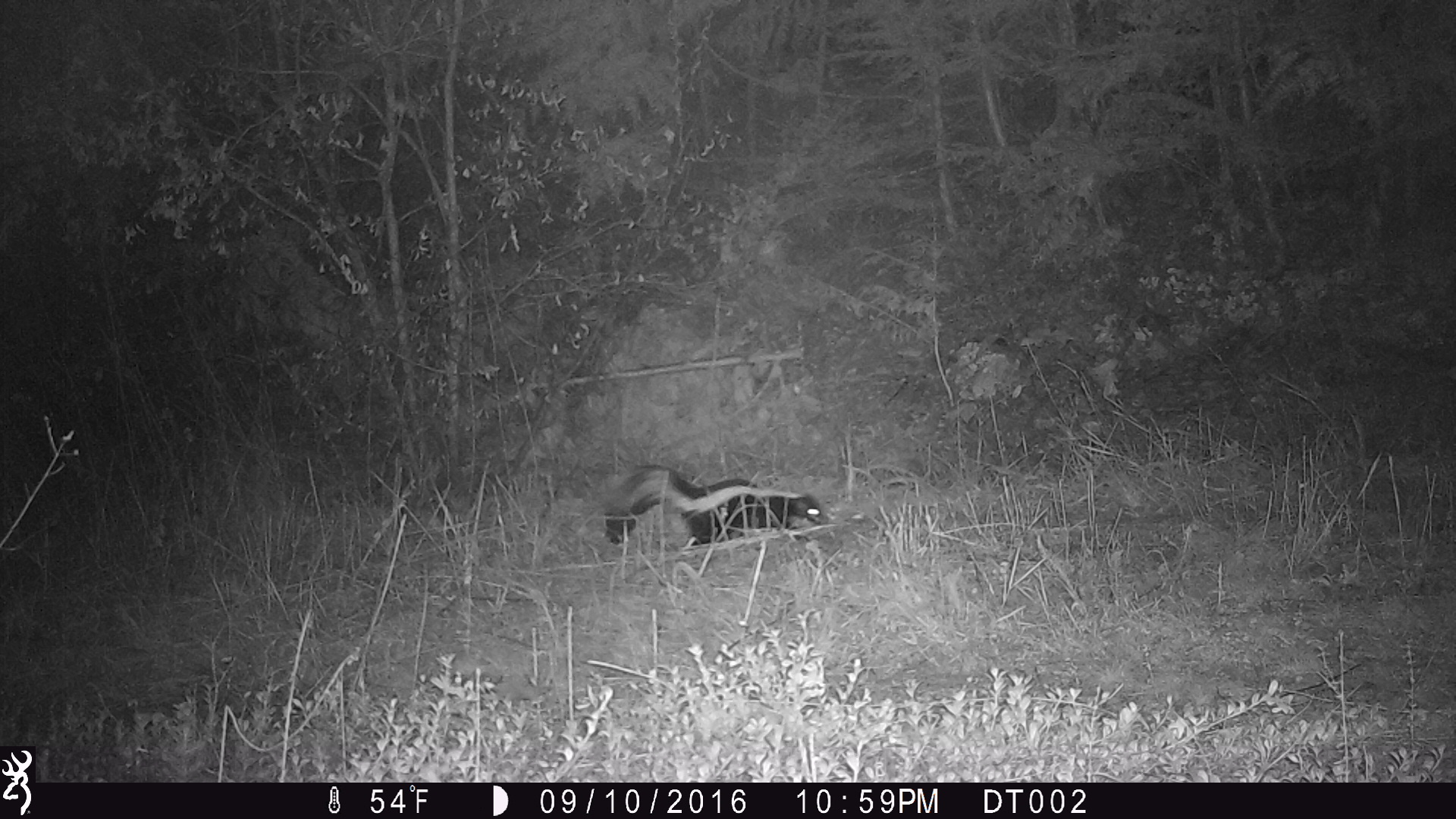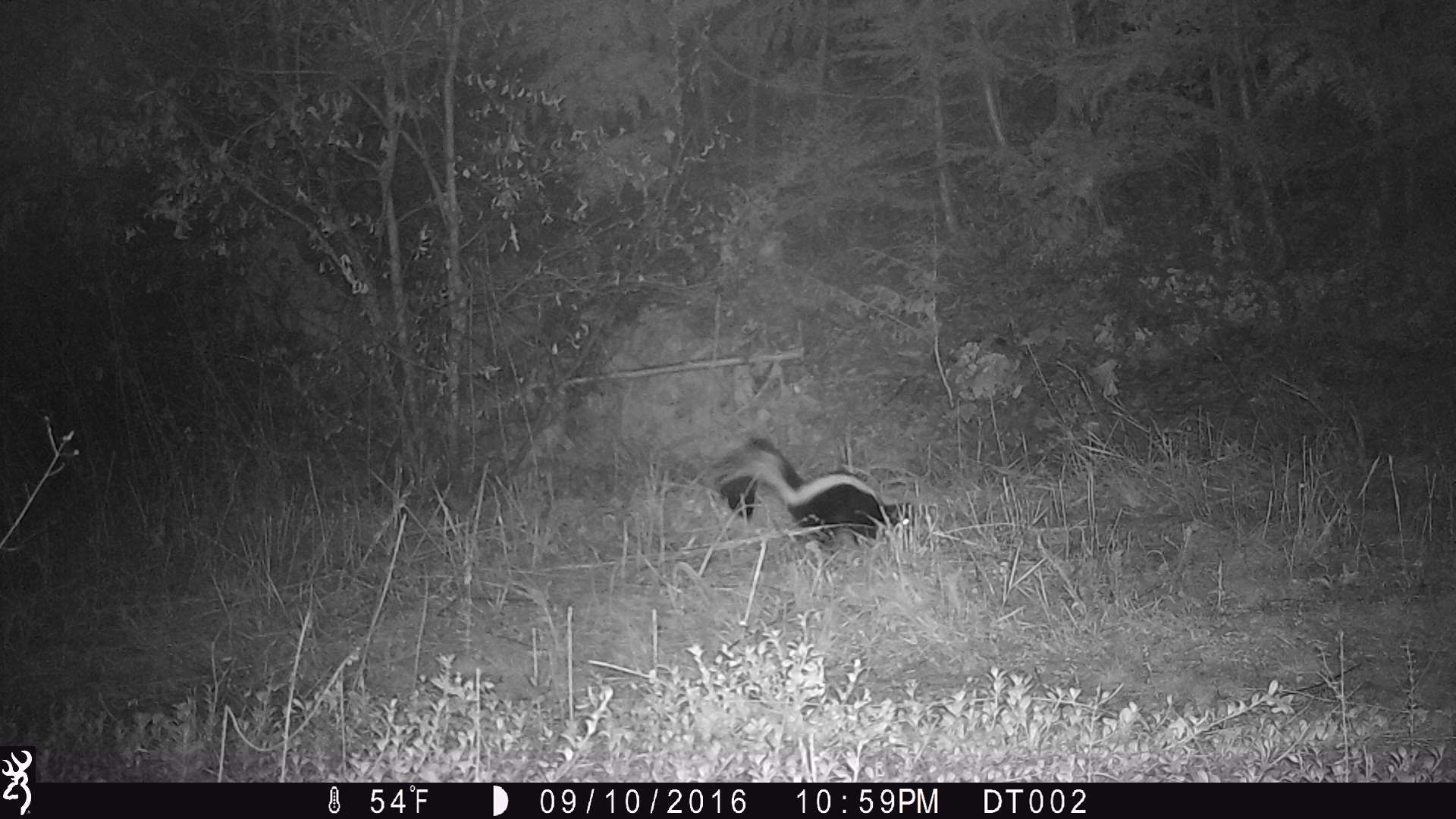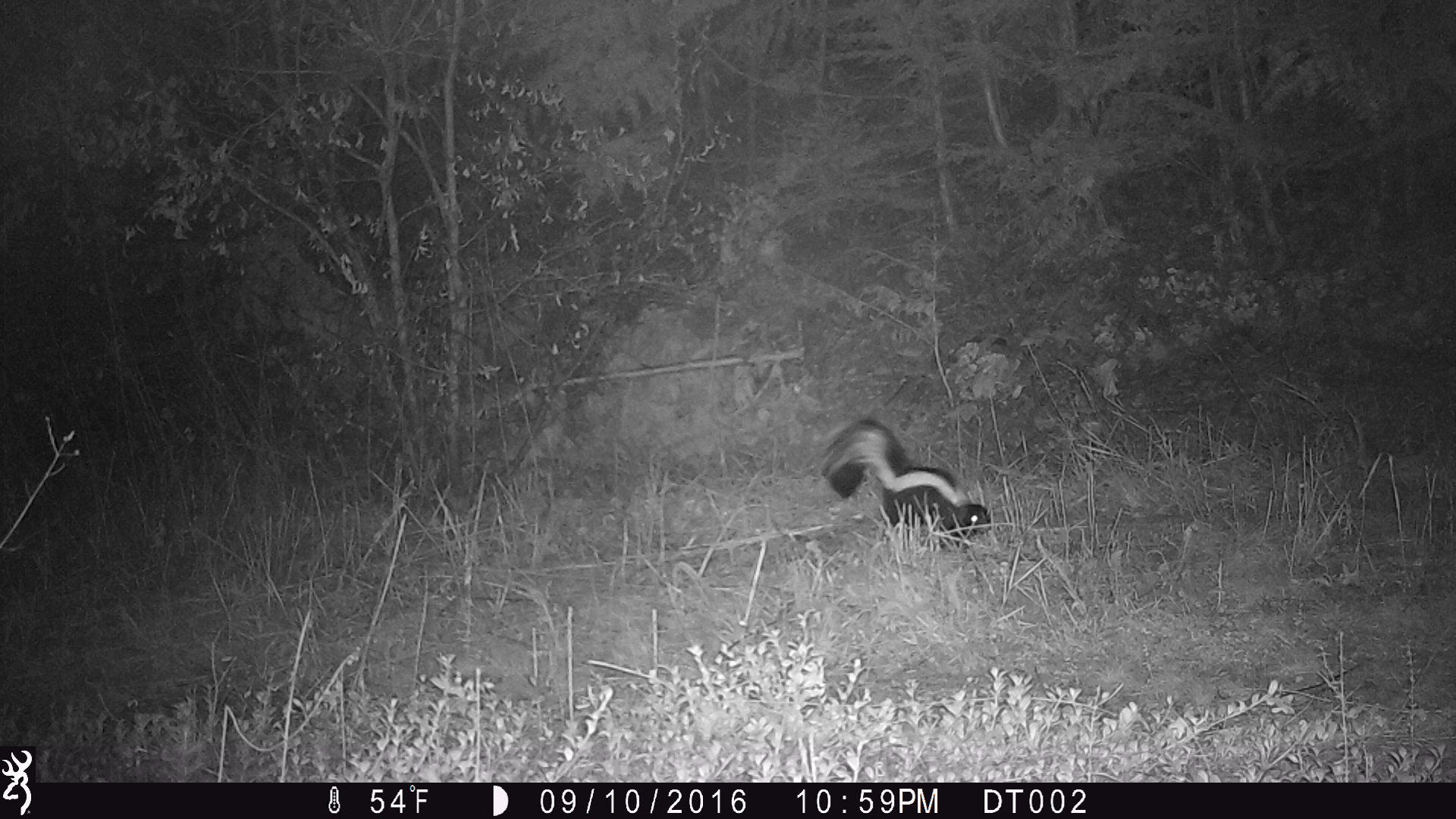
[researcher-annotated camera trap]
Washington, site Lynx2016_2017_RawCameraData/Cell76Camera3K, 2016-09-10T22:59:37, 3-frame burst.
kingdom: Animalia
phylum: Chordata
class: Mammalia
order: Carnivora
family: Mephitidae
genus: Mephitis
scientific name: Mephitis mephitis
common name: striped skunk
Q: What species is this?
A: Mephitis mephitis (striped skunk).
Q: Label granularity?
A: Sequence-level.